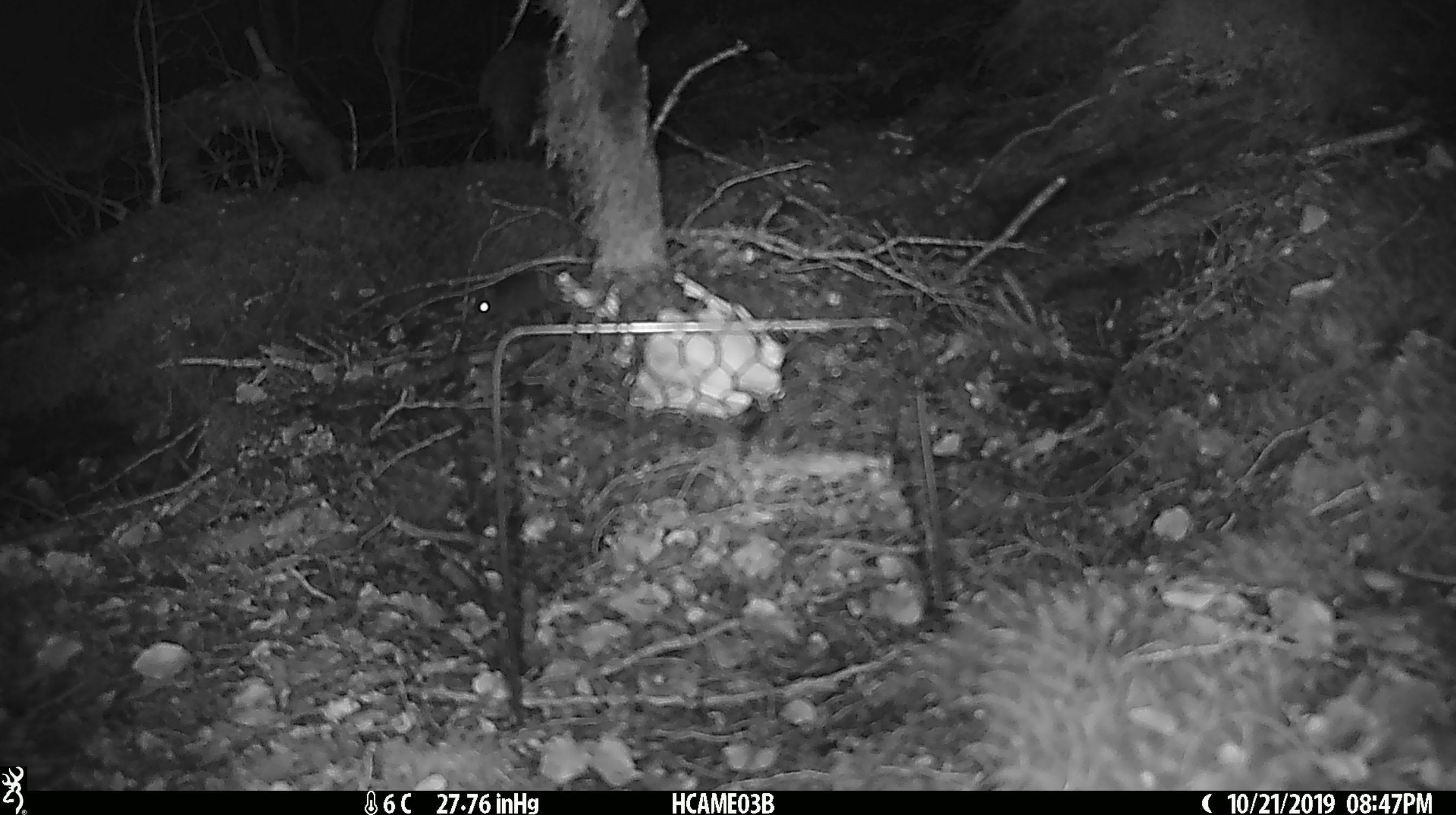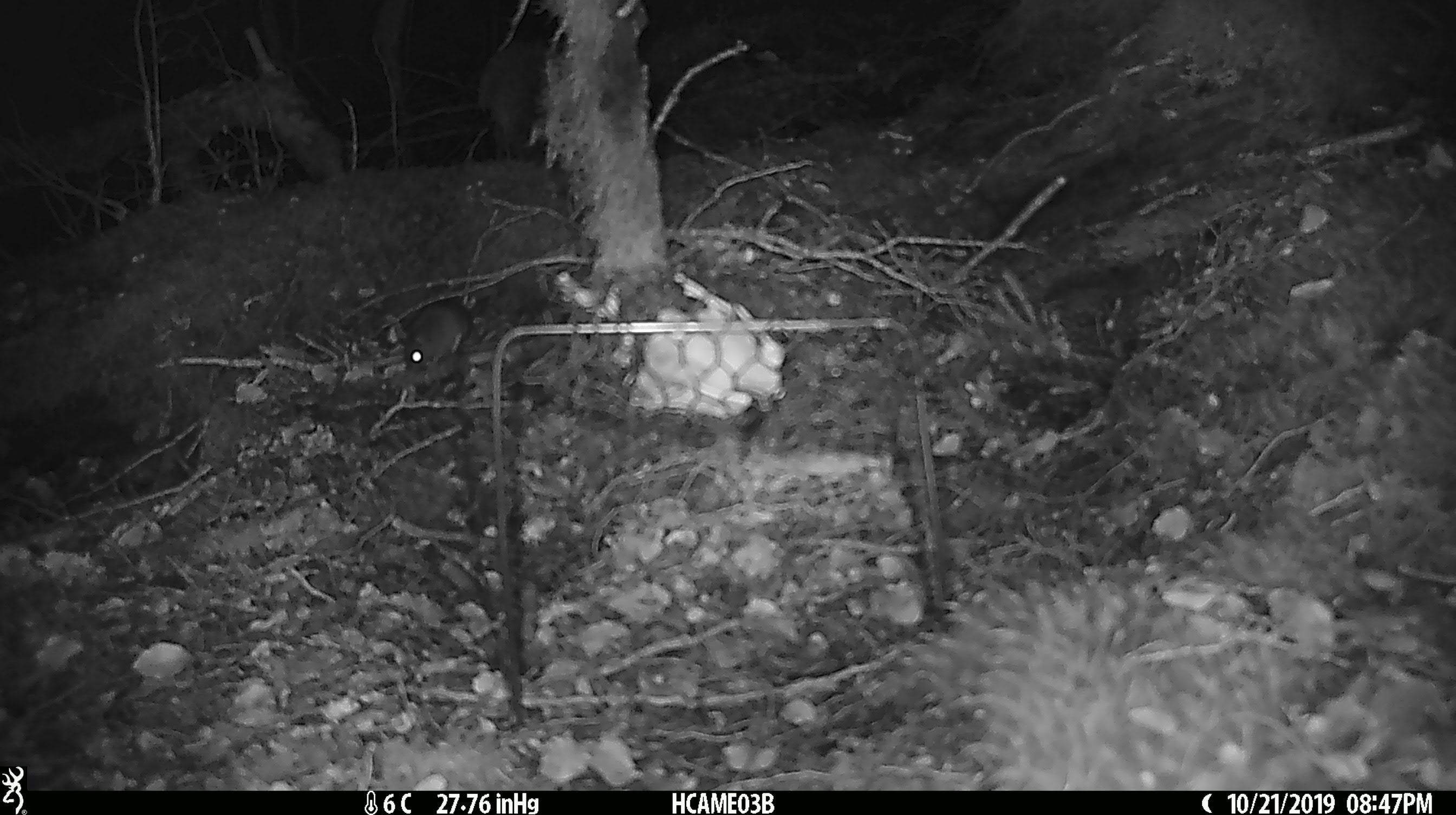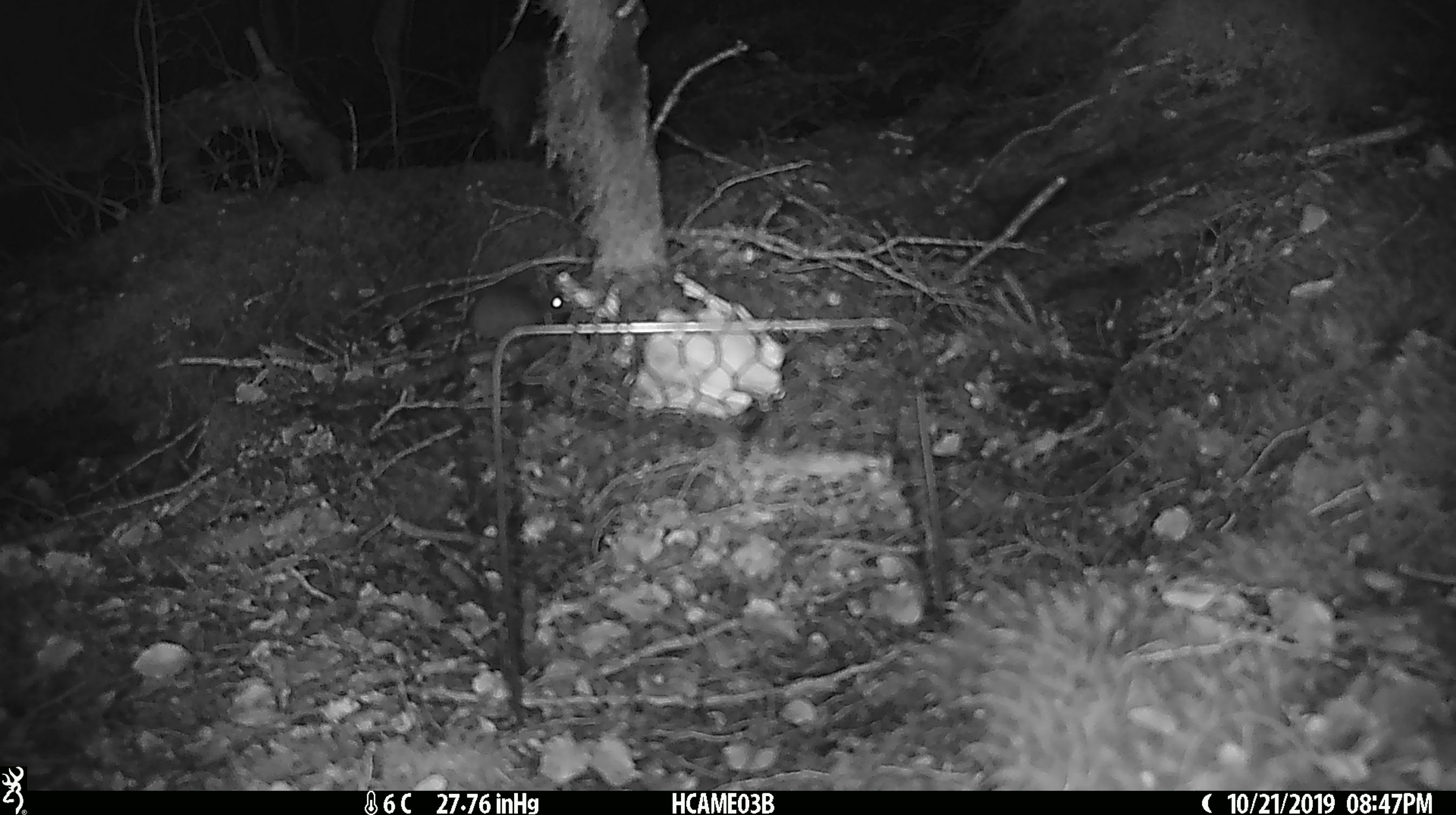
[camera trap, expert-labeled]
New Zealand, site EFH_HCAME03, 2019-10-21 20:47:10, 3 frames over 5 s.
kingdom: Animalia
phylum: Chordata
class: Mammalia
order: Rodentia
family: Muridae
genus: Mus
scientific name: Mus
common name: mouse